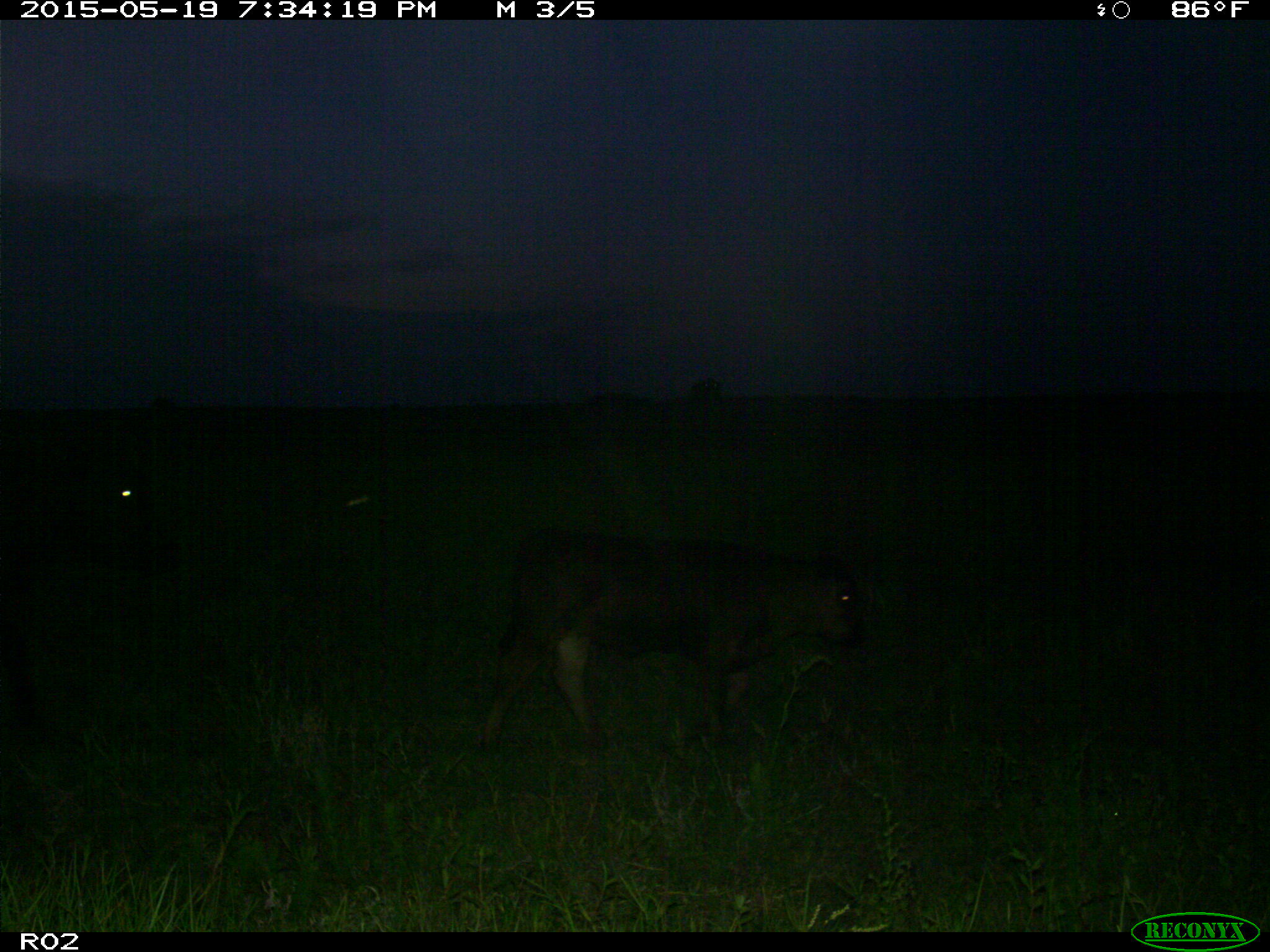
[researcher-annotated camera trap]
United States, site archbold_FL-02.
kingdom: Animalia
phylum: Chordata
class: Mammalia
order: Artiodactyla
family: Bovidae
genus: Bos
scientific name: Bos taurus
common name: domestic cow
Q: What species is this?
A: Bos taurus (domestic cow).